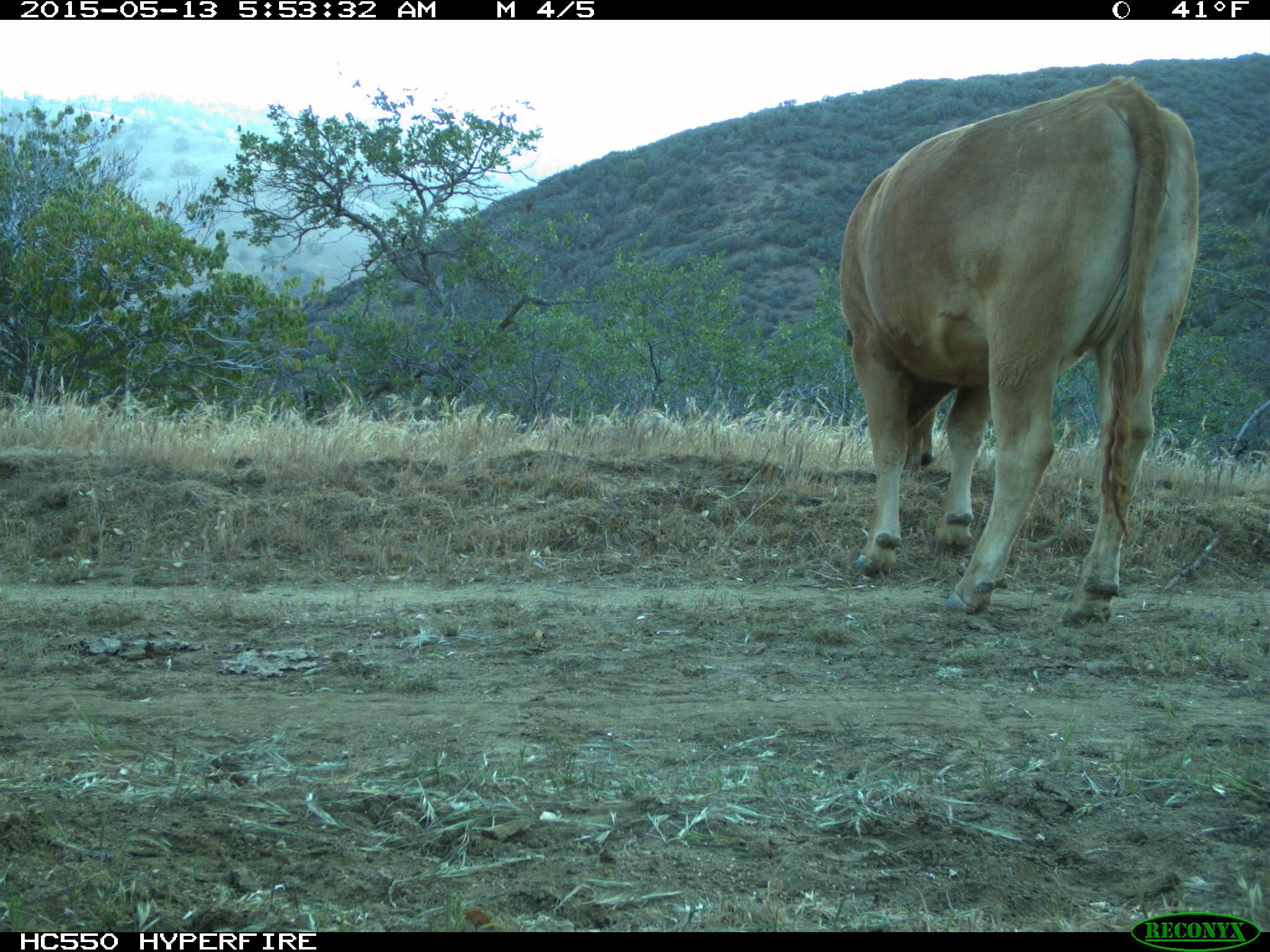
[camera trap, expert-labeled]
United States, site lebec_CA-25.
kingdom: Animalia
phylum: Chordata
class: Mammalia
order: Artiodactyla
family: Bovidae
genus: Bos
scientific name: Bos taurus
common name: domestic cow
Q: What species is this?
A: Bos taurus (domestic cow).